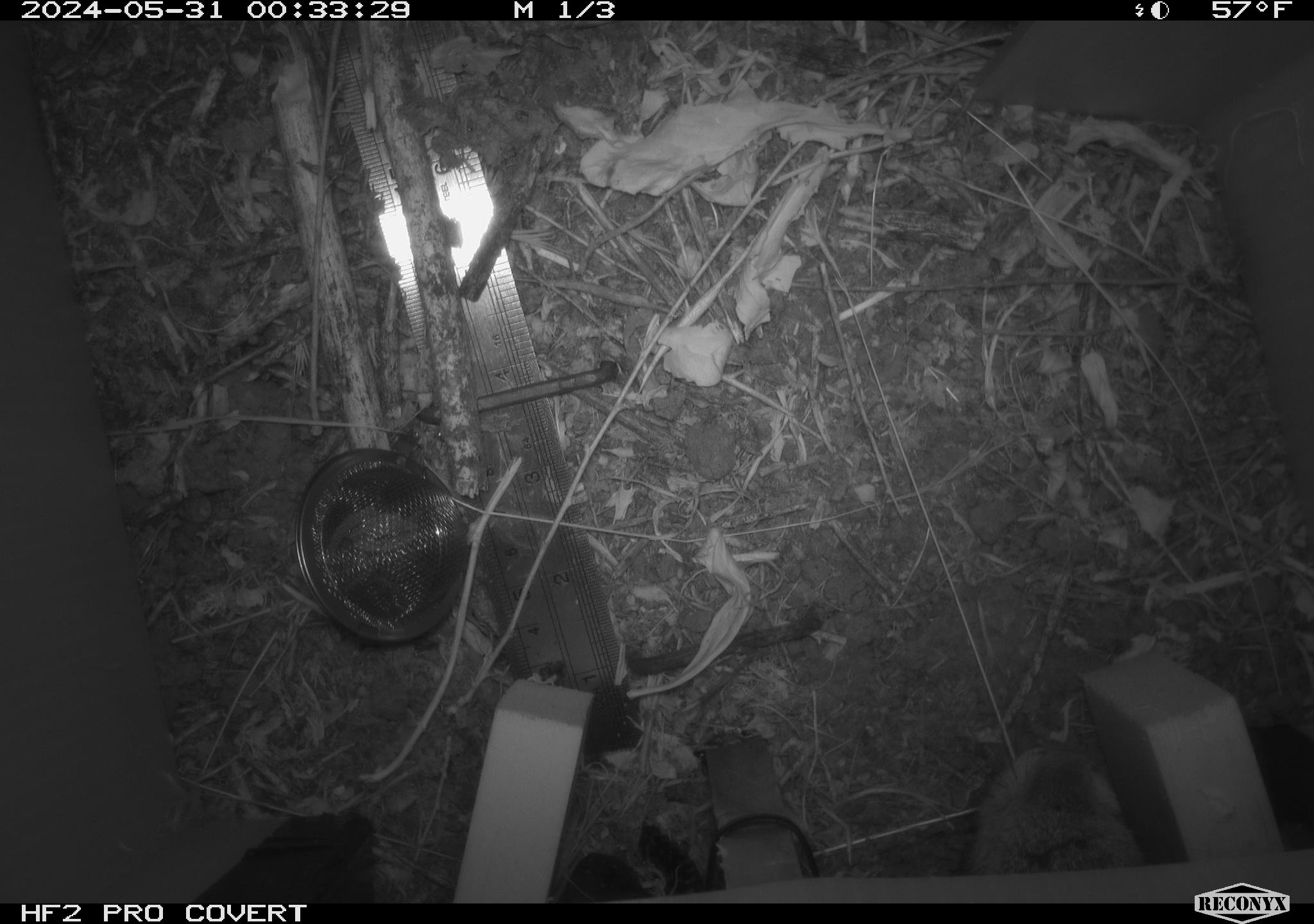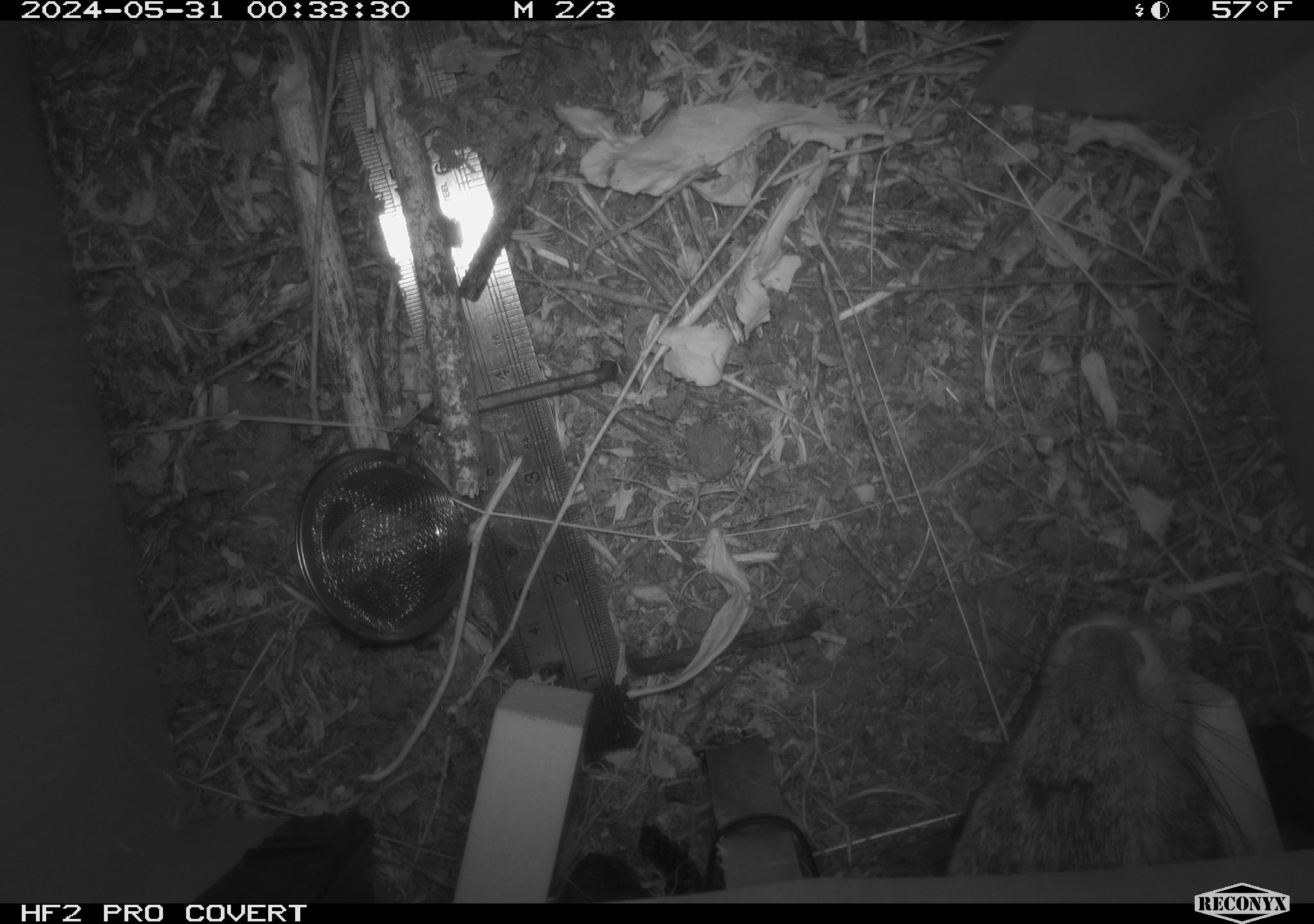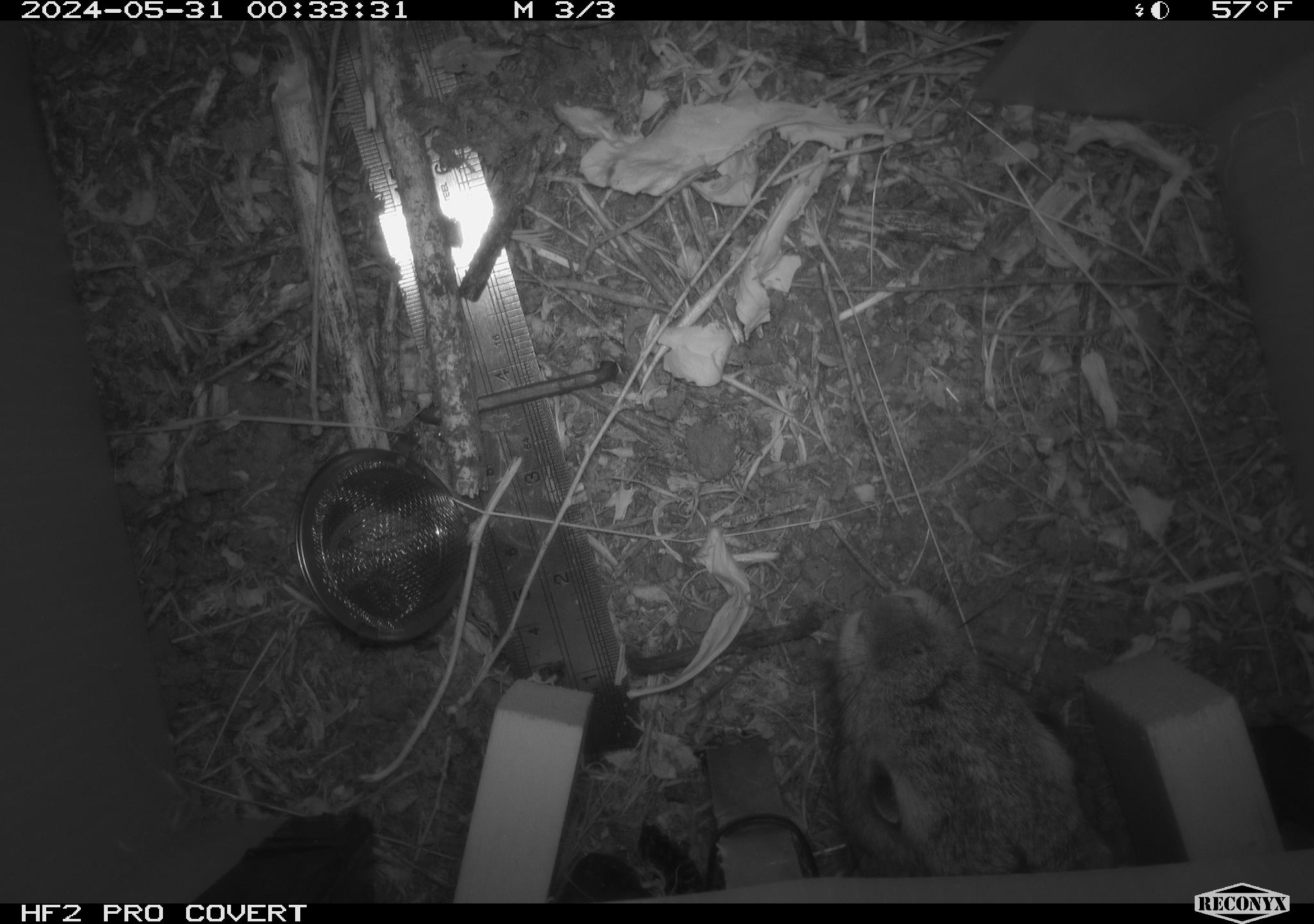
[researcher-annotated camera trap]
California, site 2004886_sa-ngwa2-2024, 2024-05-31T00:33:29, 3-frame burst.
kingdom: Animalia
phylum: Chordata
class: Mammalia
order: Lagomorpha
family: Leporidae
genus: Sylvilagus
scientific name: Sylvilagus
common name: cottontail rabbits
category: sylvilagus species